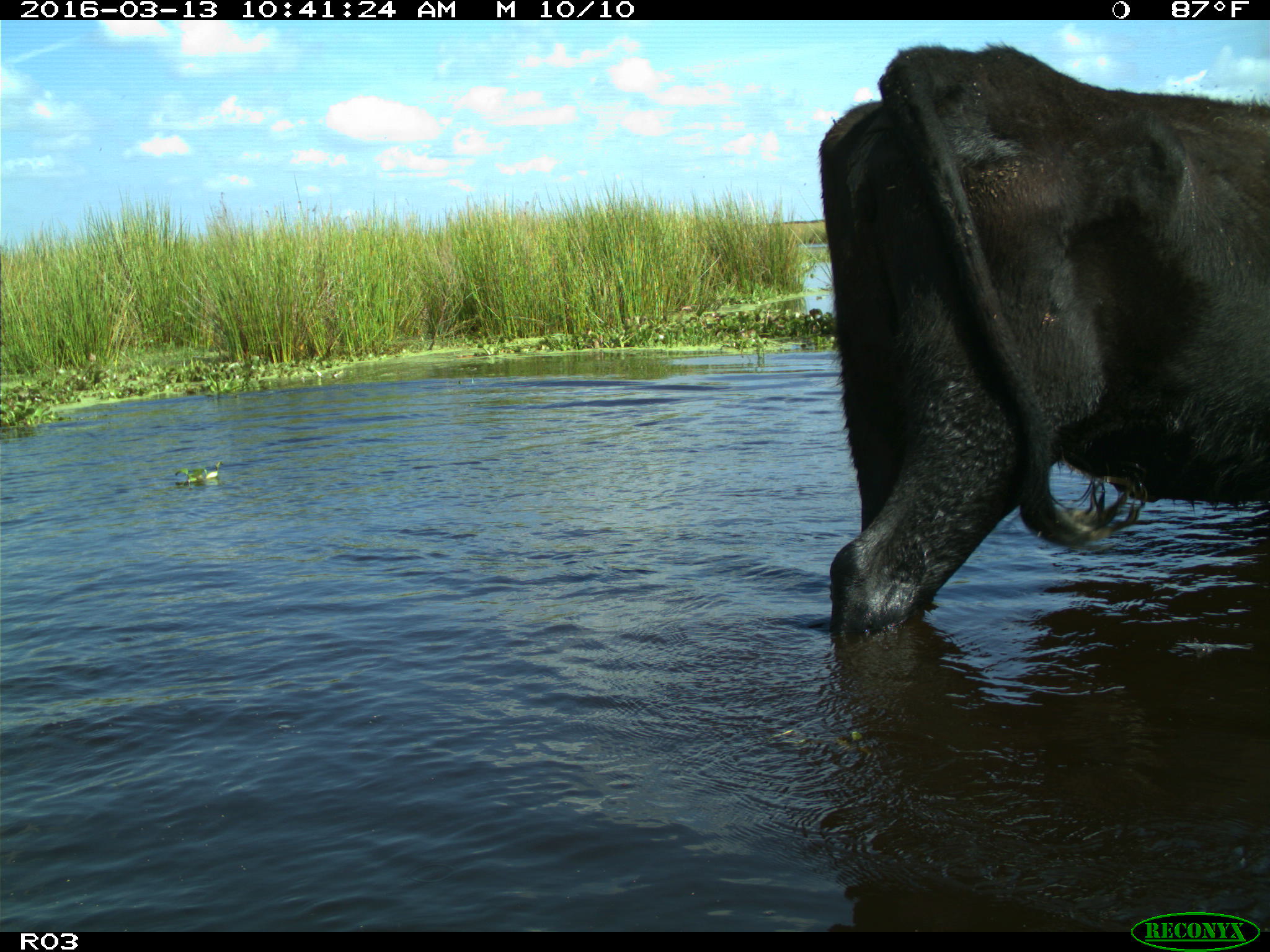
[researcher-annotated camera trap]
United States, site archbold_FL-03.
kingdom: Animalia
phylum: Chordata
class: Mammalia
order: Artiodactyla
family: Bovidae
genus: Bos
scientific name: Bos taurus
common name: domestic cow